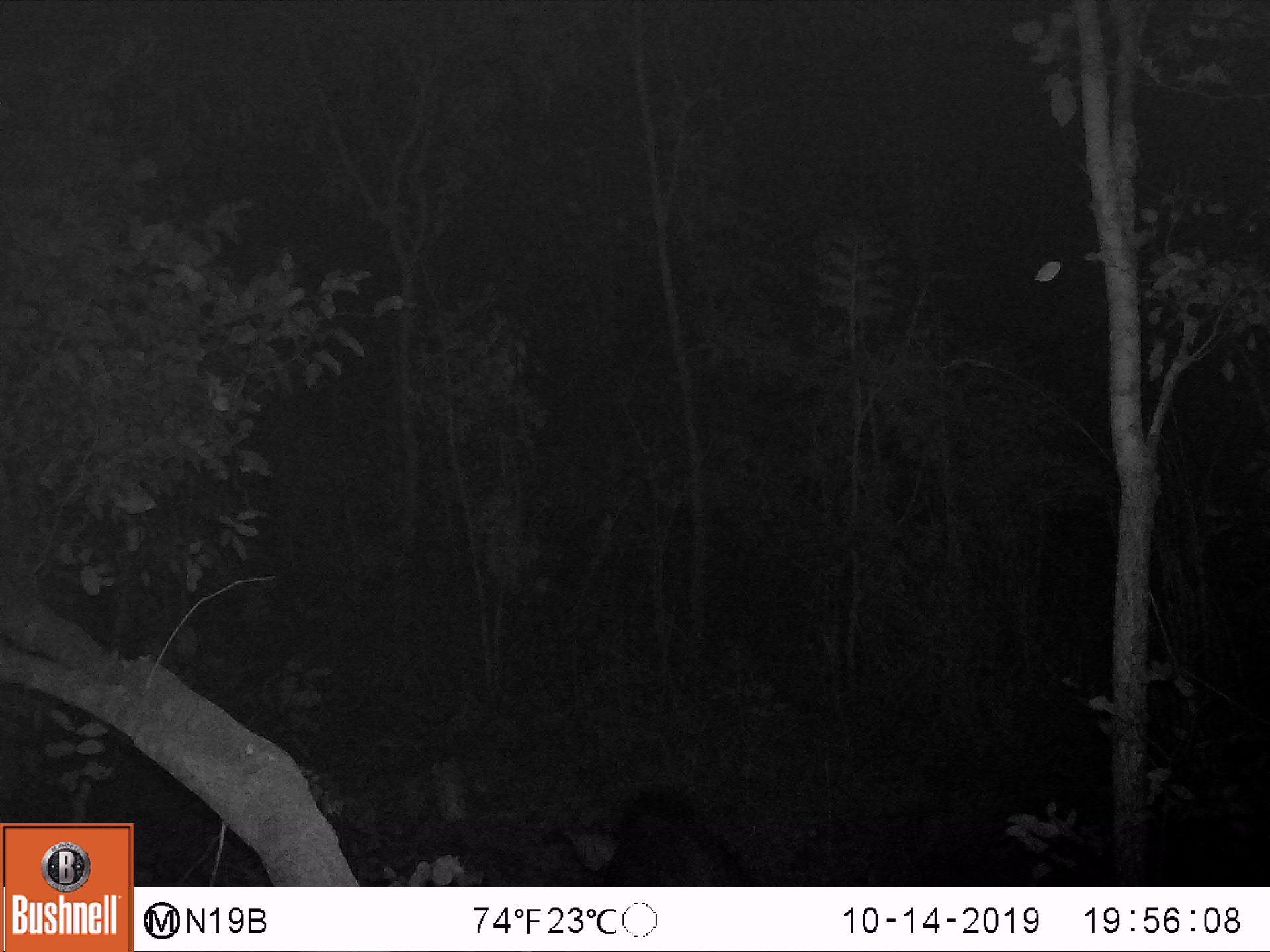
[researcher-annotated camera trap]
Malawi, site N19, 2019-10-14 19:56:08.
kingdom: Animalia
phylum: Chordata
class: Mammalia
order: Artiodactyla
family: Suidae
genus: Potamochoerus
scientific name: Potamochoerus larvatus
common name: bushpig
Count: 1.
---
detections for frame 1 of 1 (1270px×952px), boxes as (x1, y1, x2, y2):
bushpig: (554, 783, 765, 885)